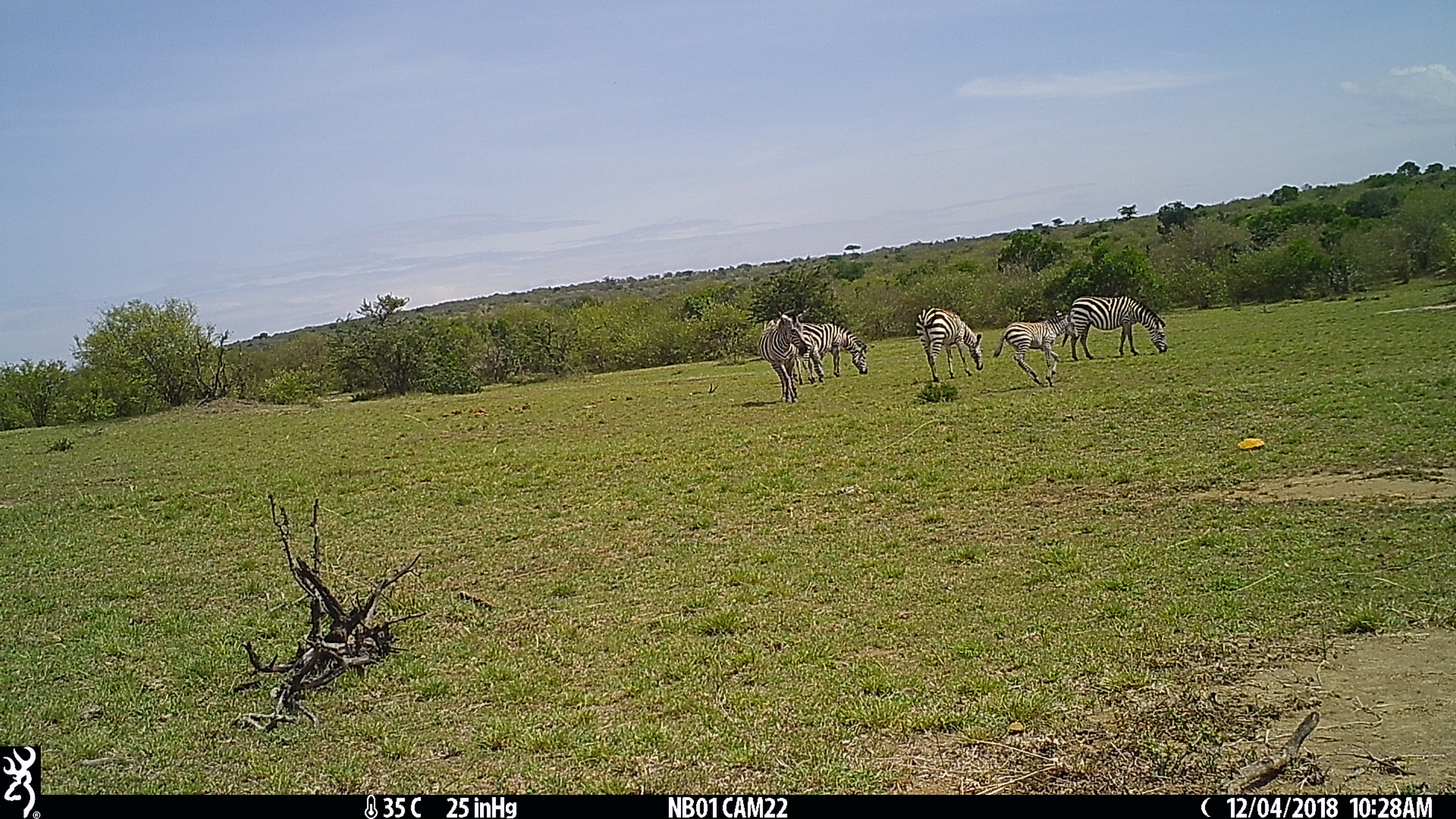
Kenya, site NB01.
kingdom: Animalia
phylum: Chordata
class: Mammalia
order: Perissodactyla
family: Equidae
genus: Equus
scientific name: Equus quagga burchellii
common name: burchell's zebra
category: zebra